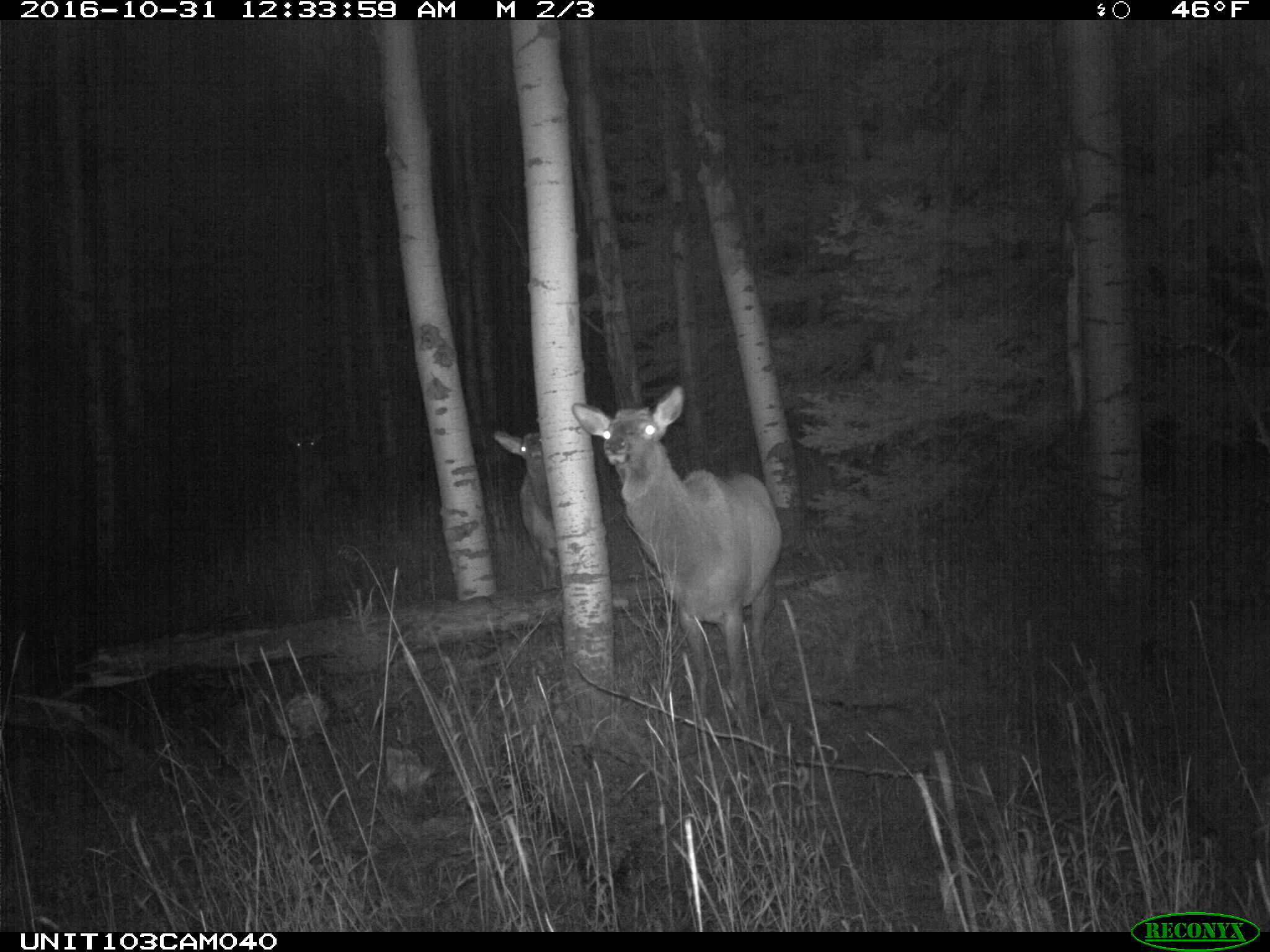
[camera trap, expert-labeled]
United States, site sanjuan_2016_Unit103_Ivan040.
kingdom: Animalia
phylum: Chordata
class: Mammalia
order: Artiodactyla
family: Cervidae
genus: Cervus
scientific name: Cervus elaphus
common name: red deer